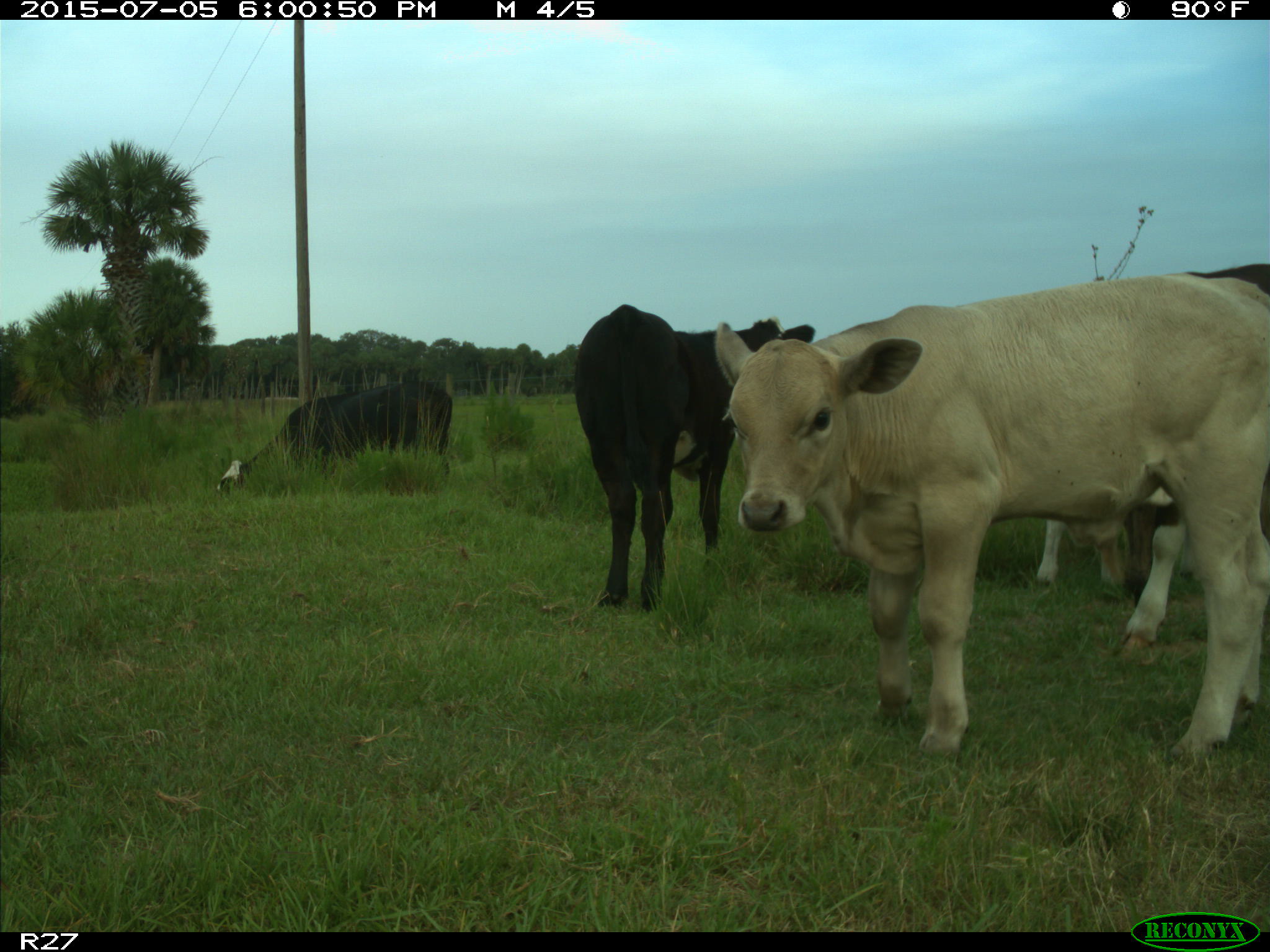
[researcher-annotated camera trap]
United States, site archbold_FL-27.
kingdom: Animalia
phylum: Chordata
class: Mammalia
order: Artiodactyla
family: Bovidae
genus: Bos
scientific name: Bos taurus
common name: domestic cow